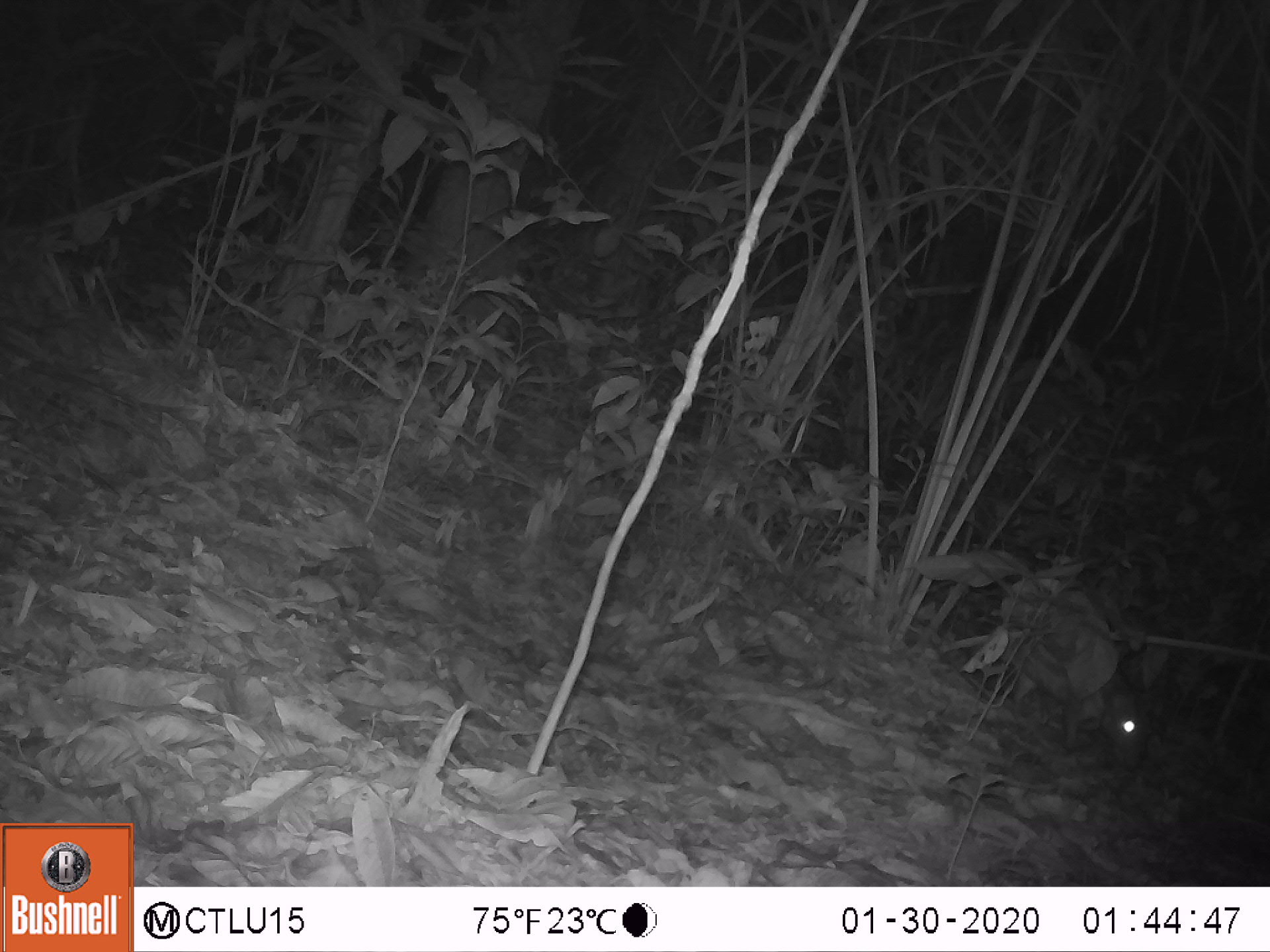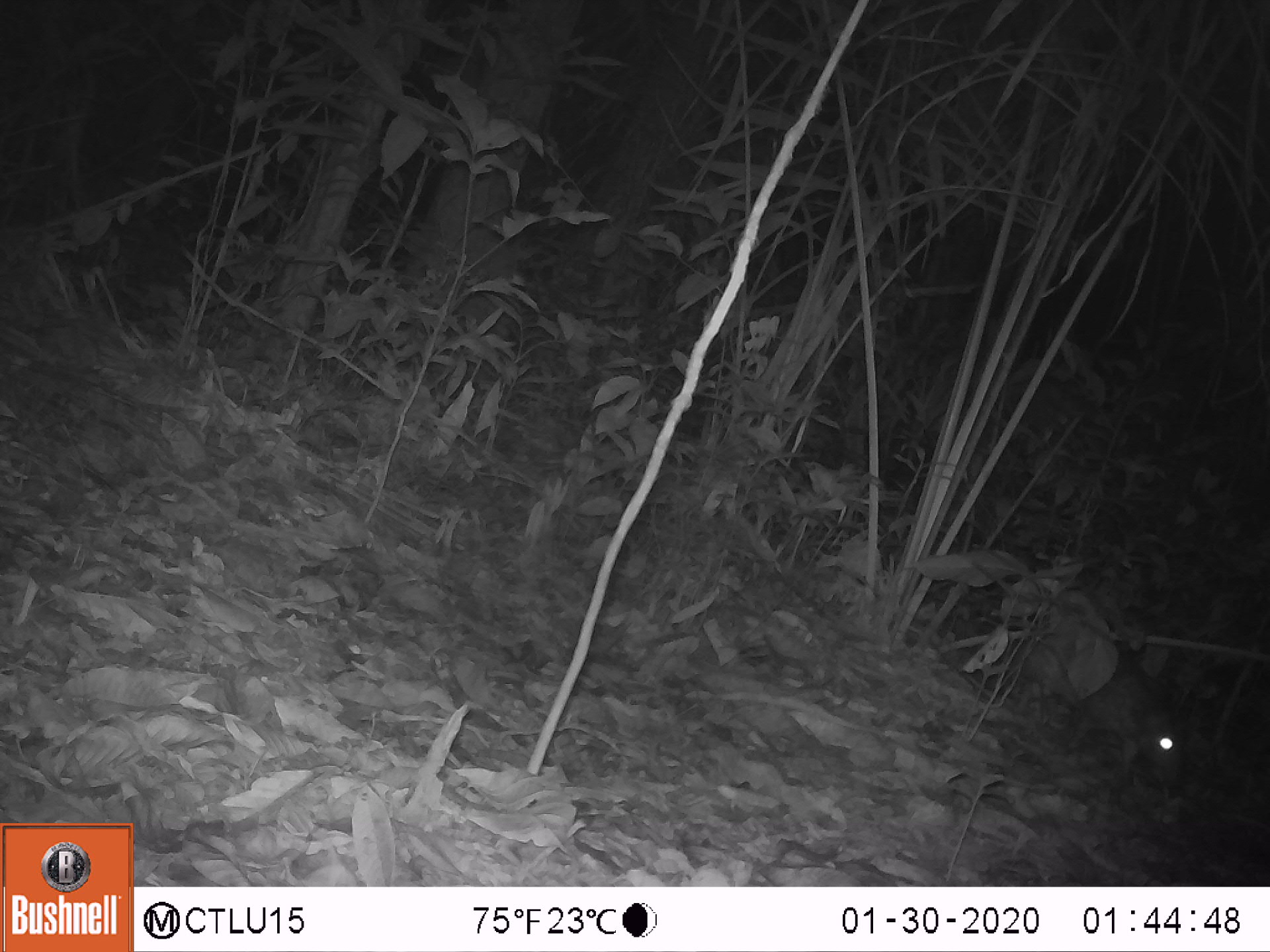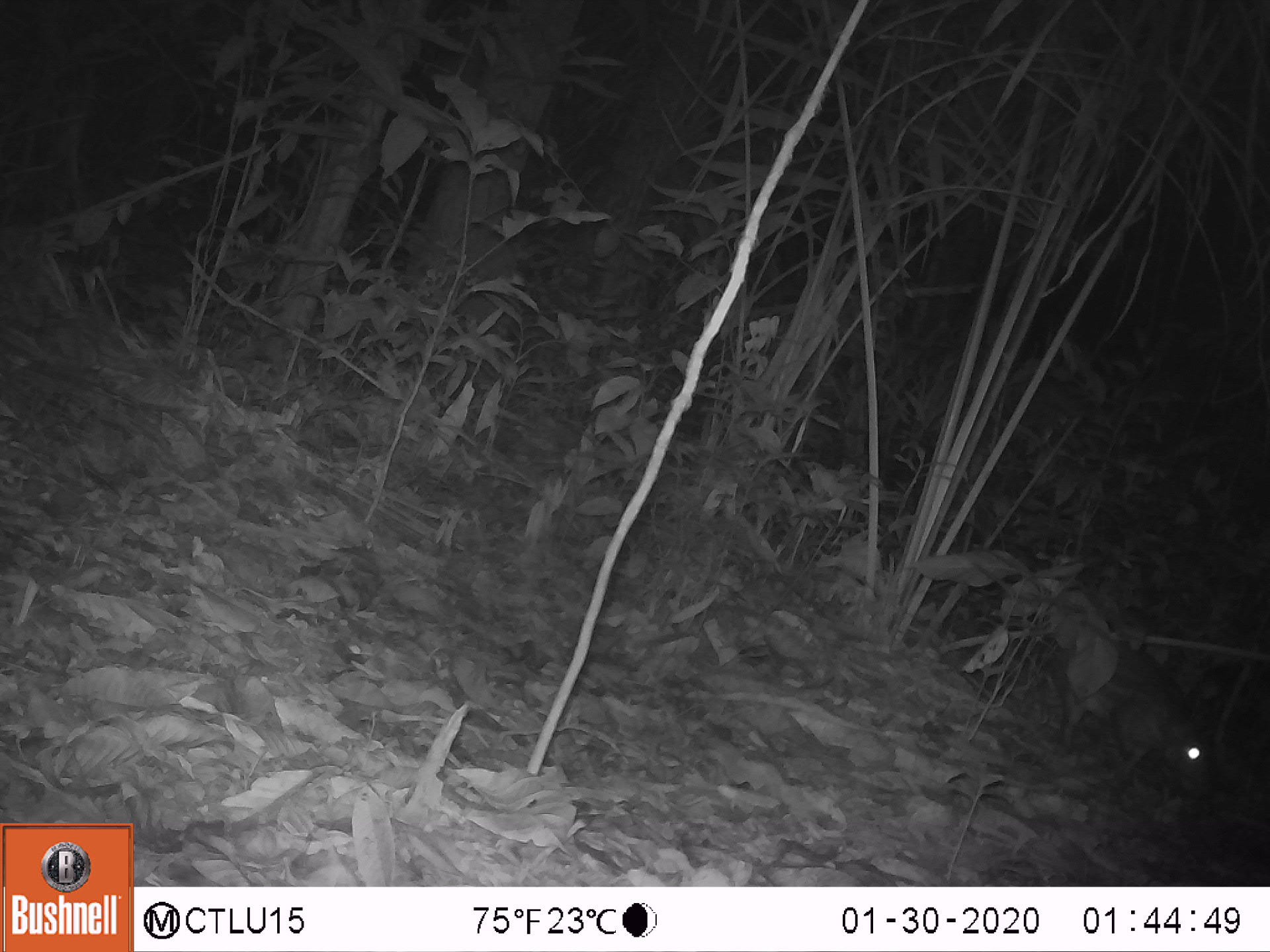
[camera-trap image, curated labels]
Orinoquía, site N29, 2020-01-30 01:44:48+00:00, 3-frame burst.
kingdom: Animalia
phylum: Chordata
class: Mammalia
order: Rodentia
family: Cuniculidae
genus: Cuniculus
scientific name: Cuniculus paca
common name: spotted paca